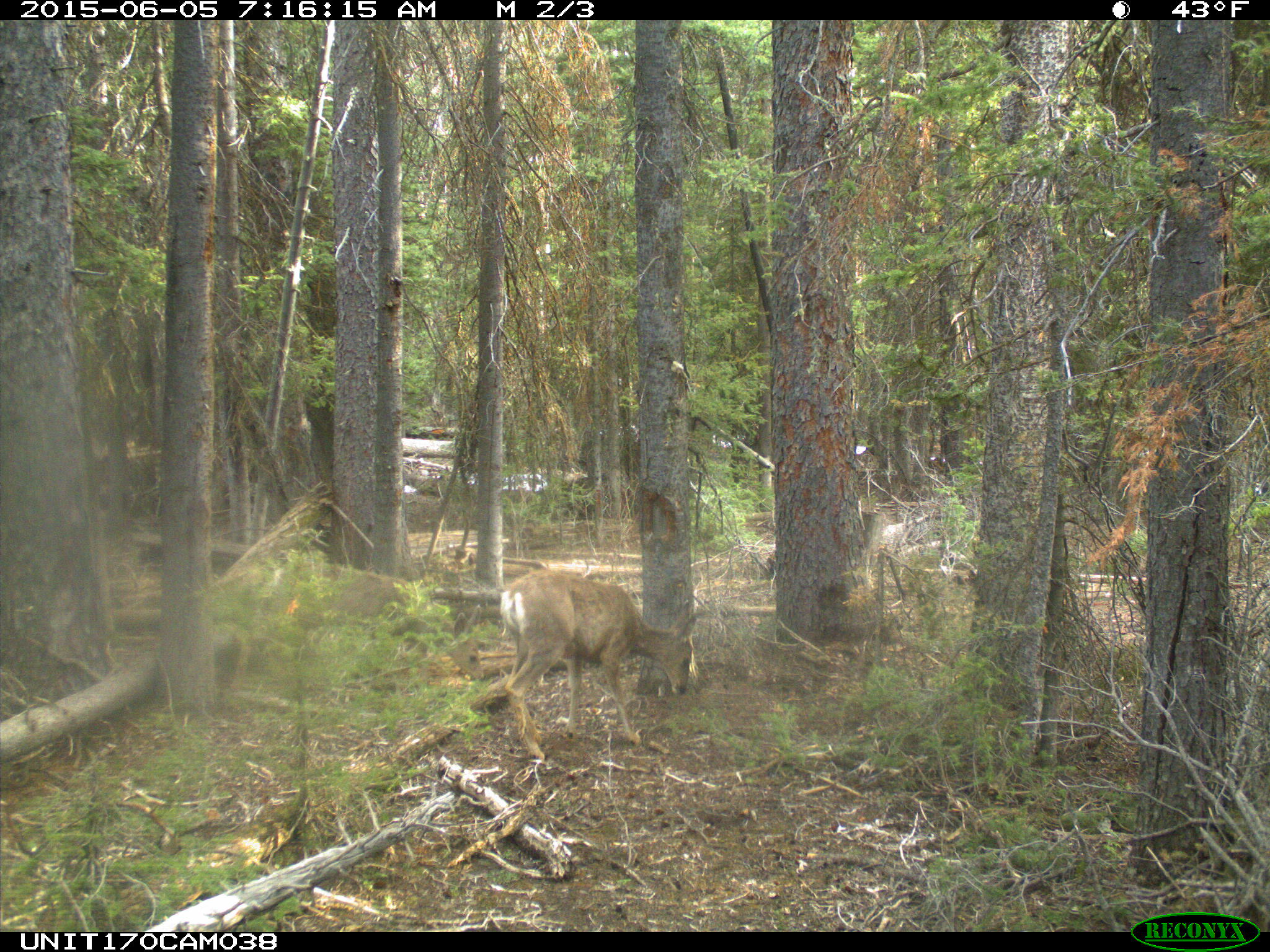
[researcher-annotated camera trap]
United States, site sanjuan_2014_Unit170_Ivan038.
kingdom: Animalia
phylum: Chordata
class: Mammalia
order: Artiodactyla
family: Cervidae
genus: Odocoileus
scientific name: Odocoileus hemionus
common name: mule deer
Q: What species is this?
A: Odocoileus hemionus (mule deer).